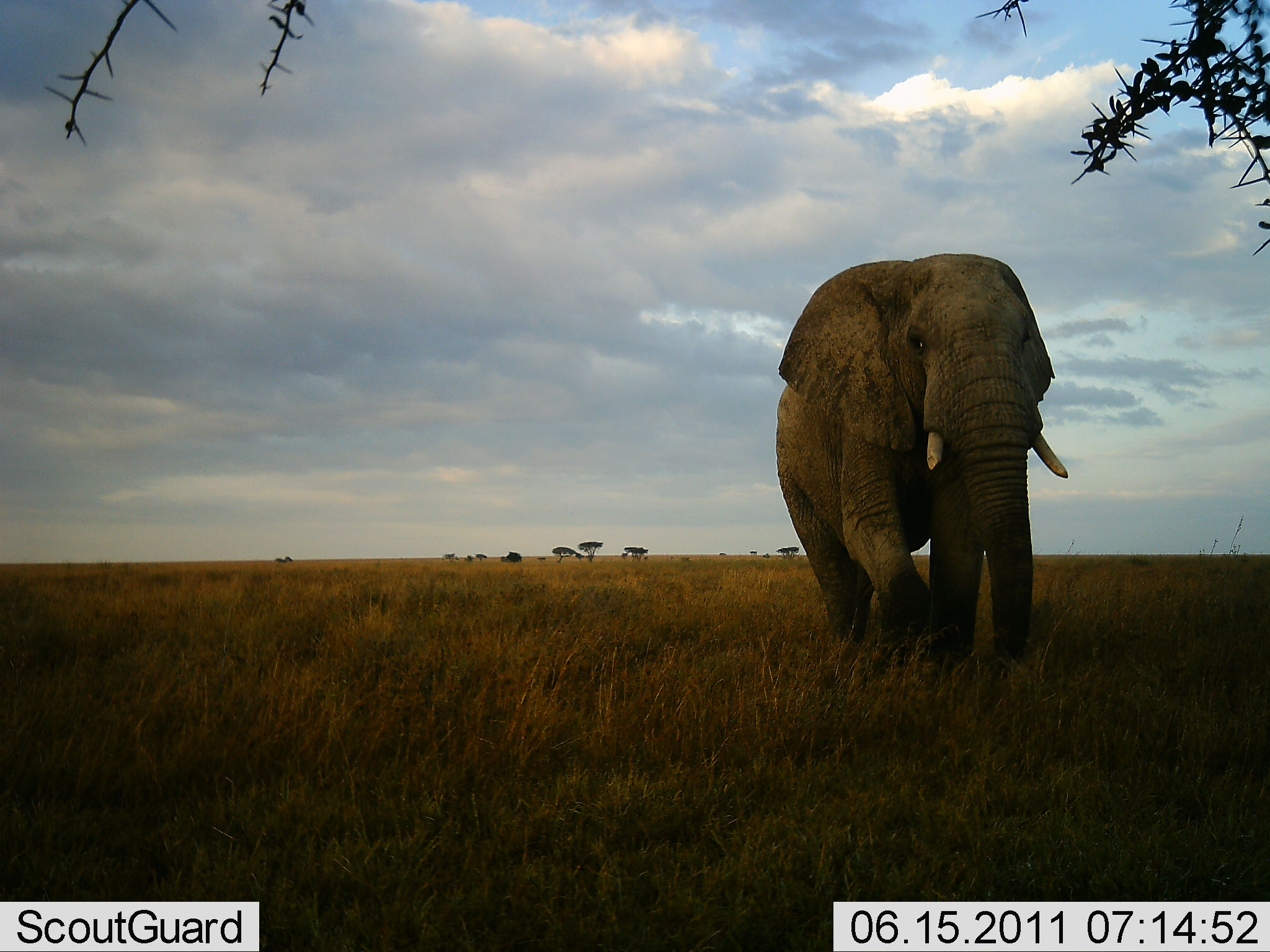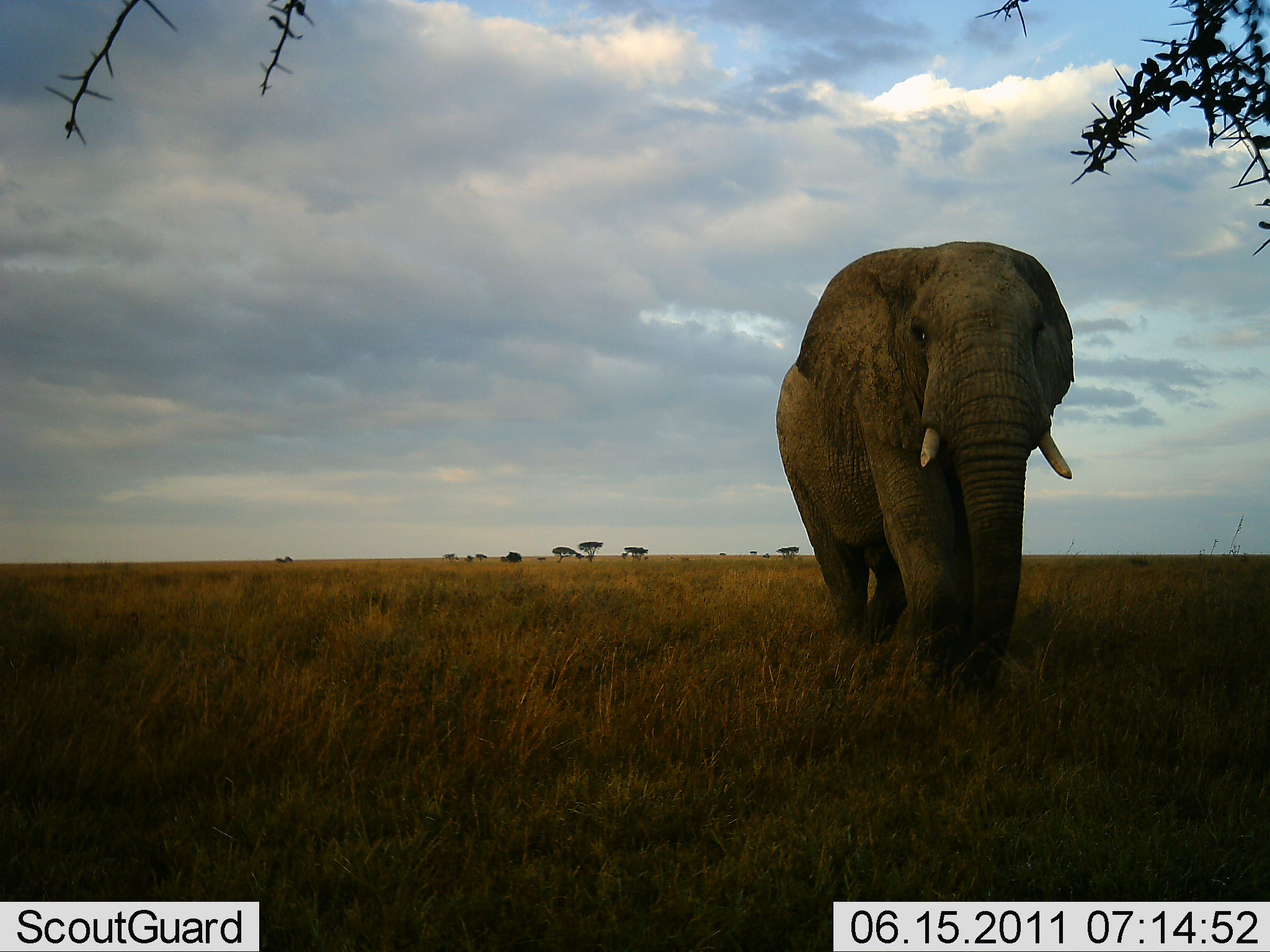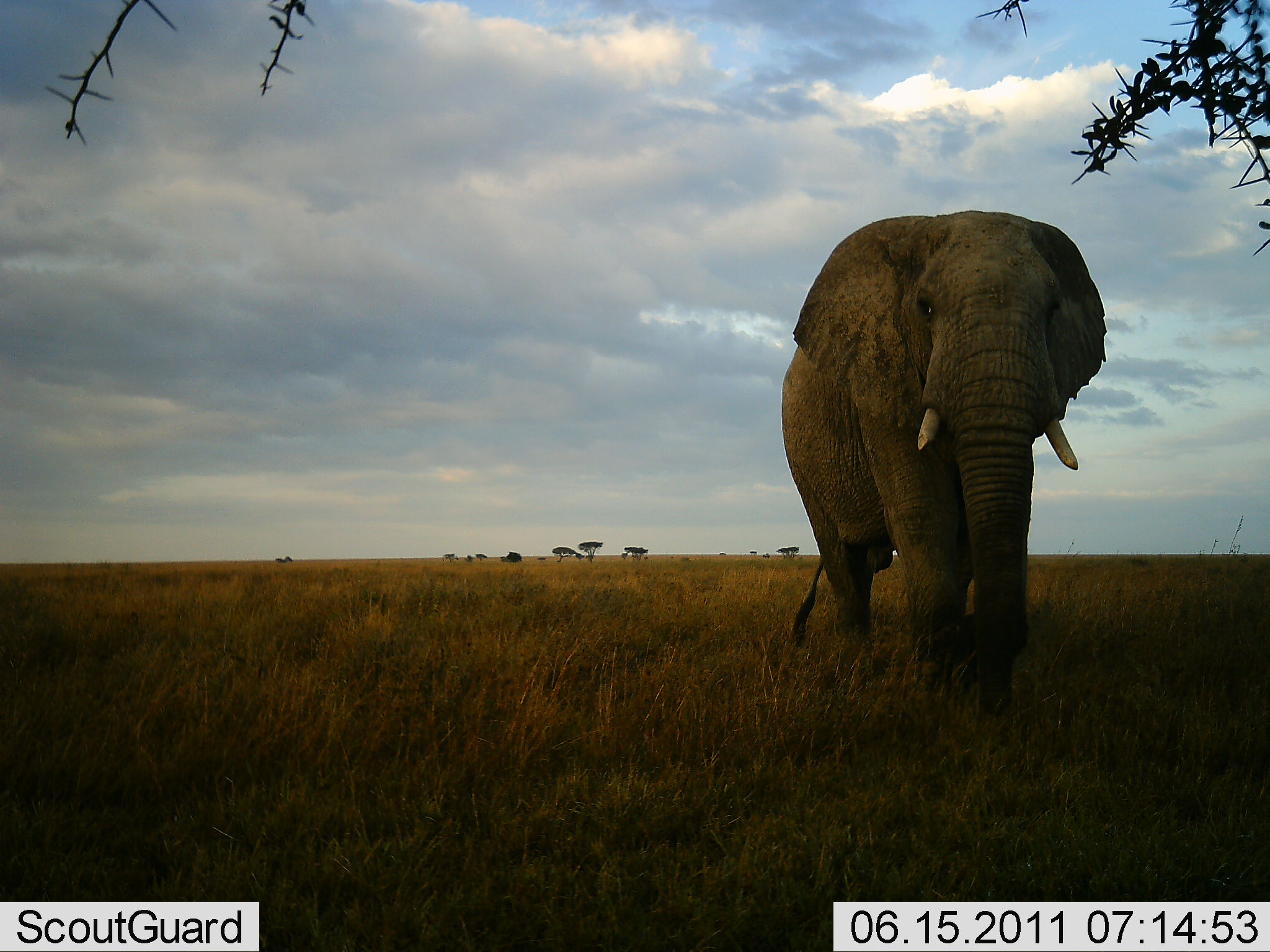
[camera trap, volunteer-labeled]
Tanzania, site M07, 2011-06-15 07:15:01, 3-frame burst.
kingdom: Animalia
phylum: Chordata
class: Mammalia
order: Proboscidea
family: Elephantidae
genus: Loxodonta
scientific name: Loxodonta africana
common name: african bush elephant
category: elephant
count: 1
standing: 20%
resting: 0%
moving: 80%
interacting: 0%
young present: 0%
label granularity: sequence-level